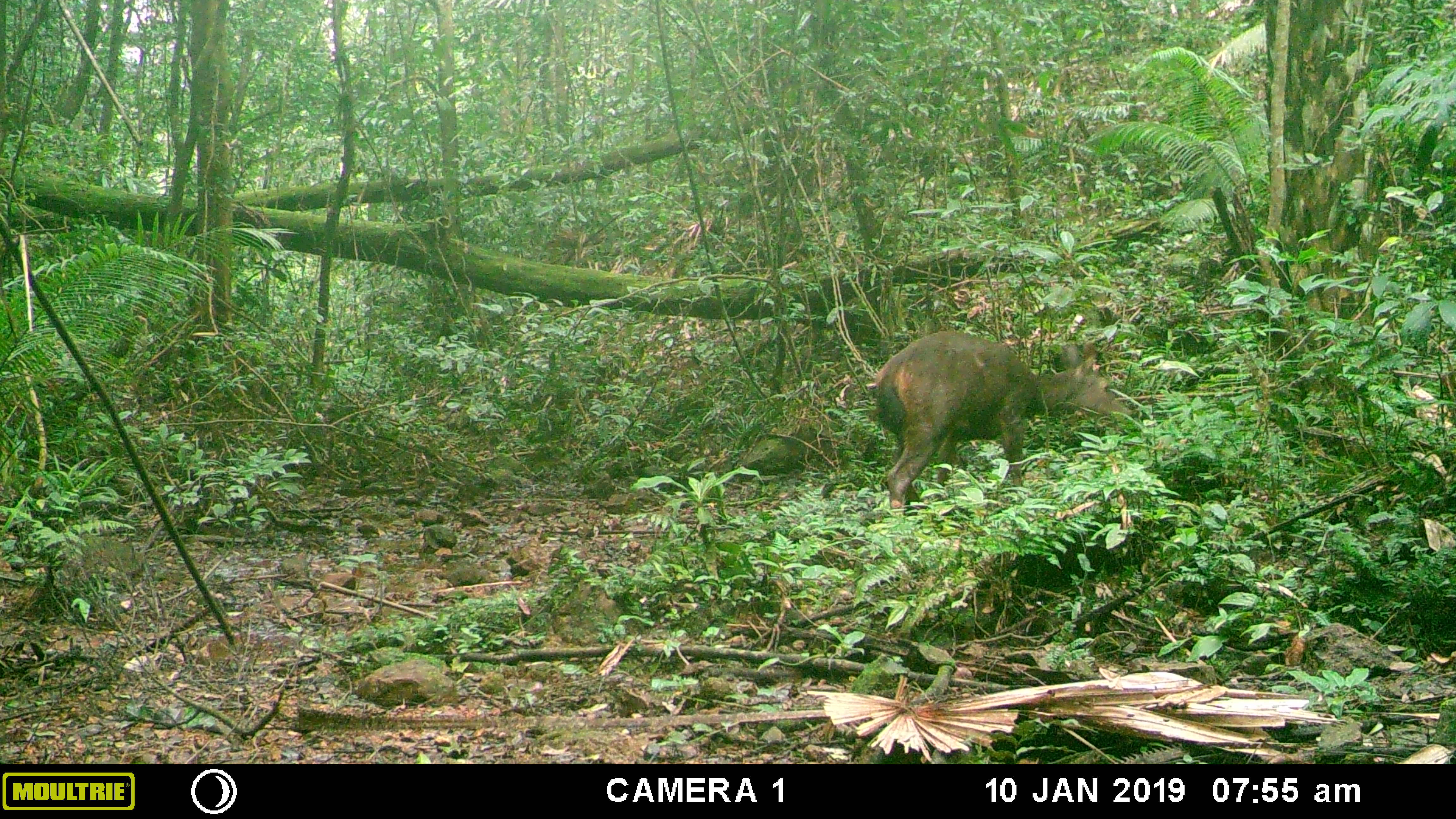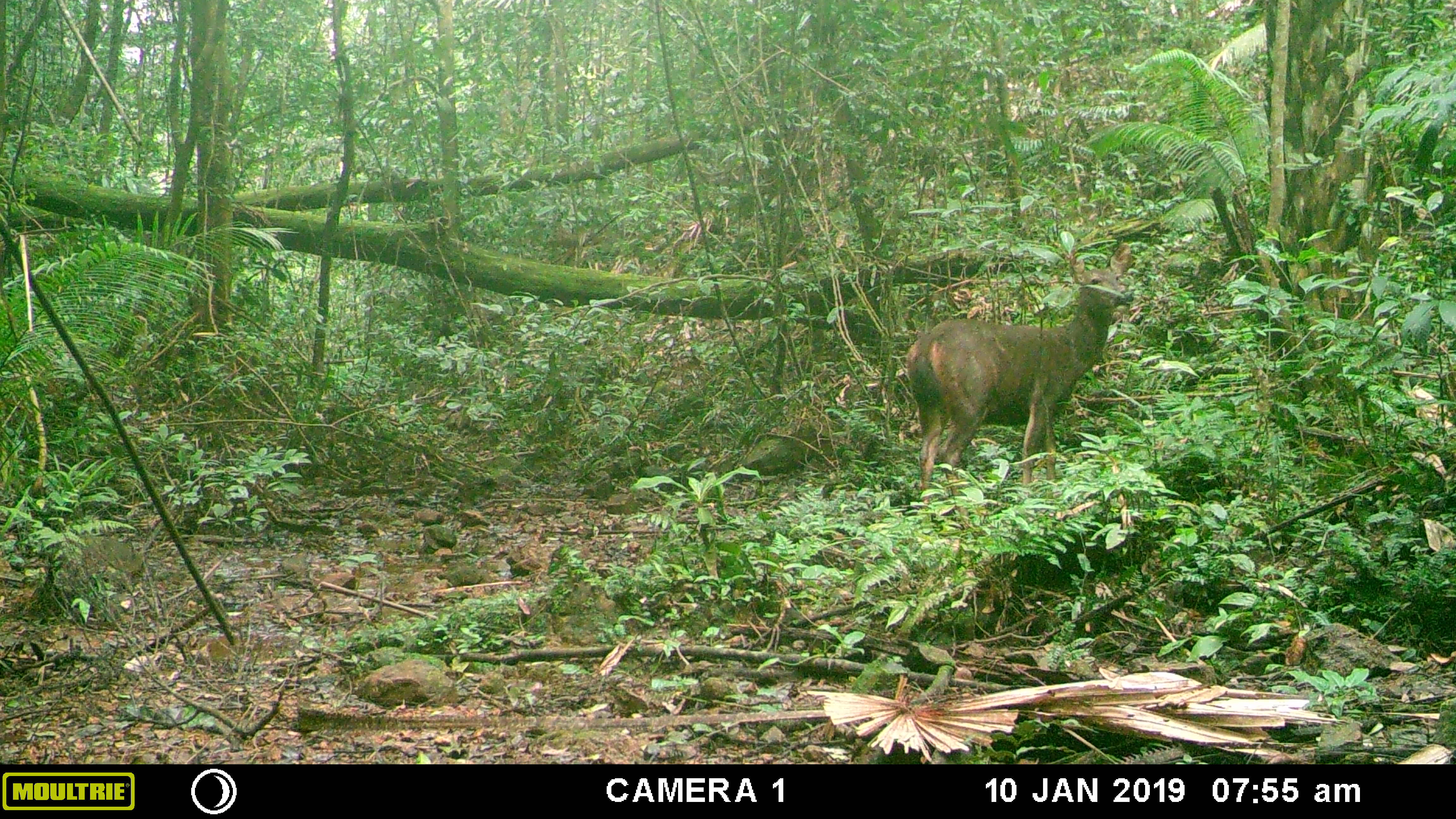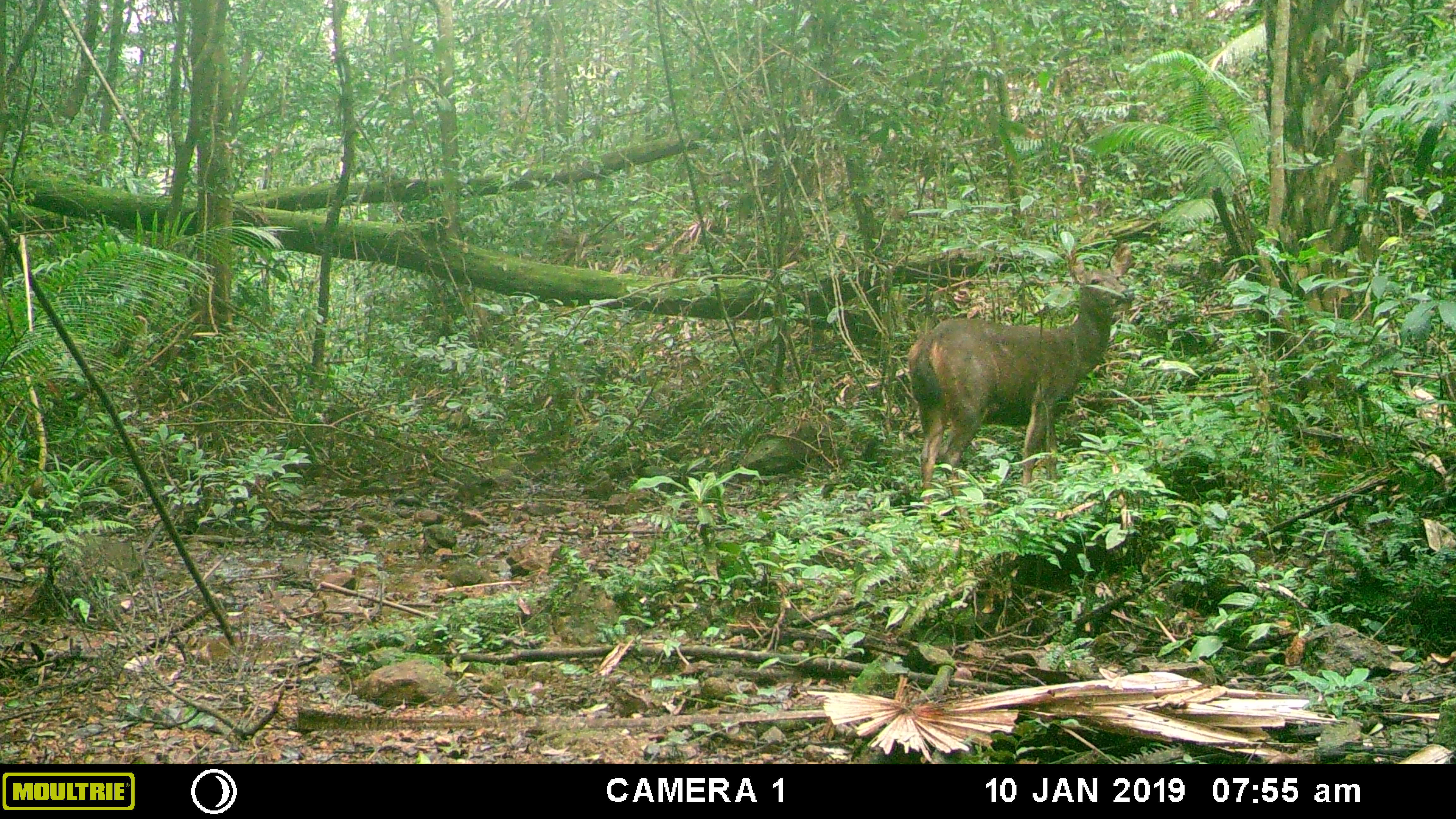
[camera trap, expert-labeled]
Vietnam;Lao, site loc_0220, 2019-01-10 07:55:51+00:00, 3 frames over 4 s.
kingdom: Animalia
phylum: Chordata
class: Mammalia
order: Artiodactyla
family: Cervidae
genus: Rusa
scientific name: Rusa unicolor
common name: sambar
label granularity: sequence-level